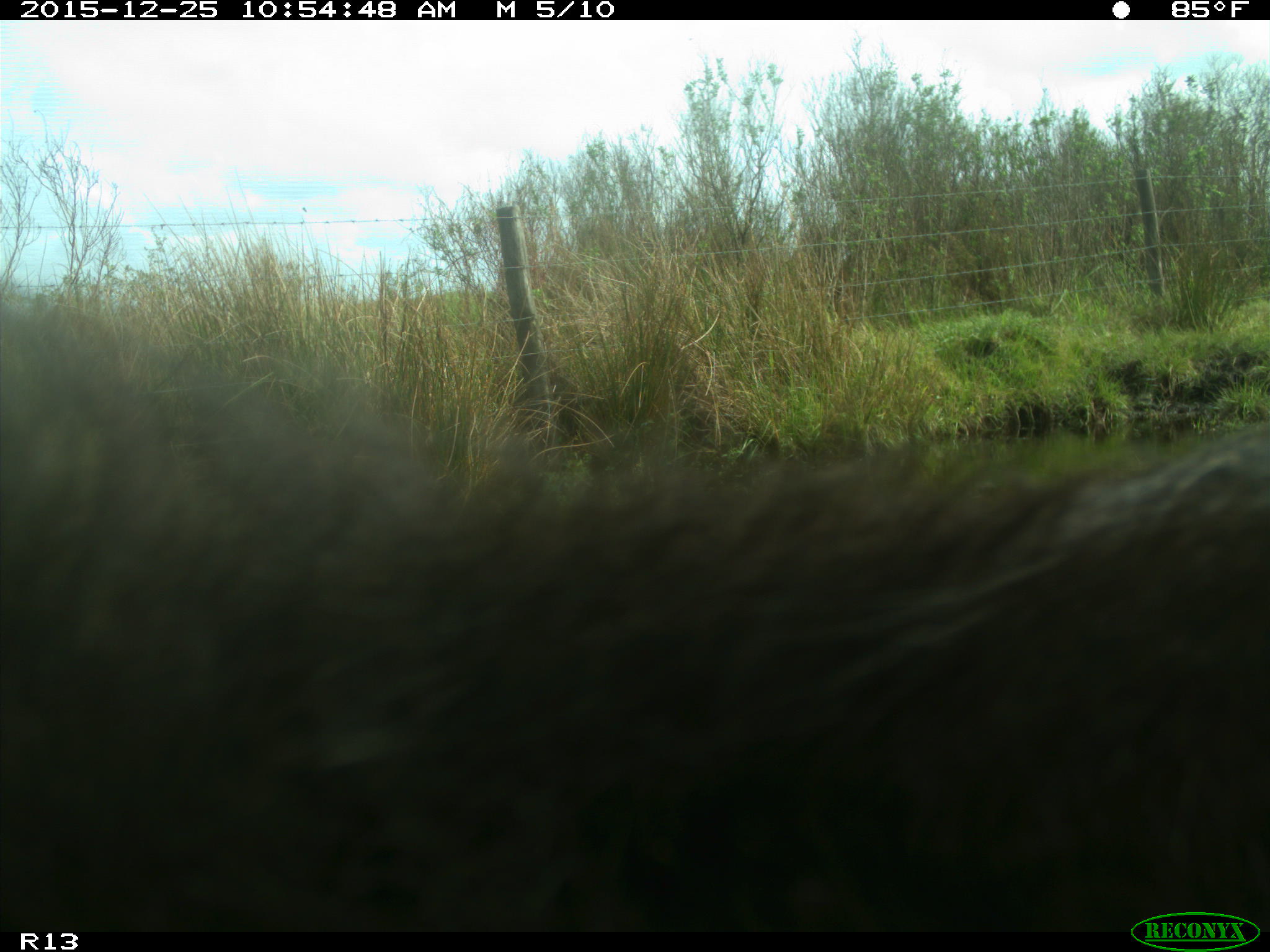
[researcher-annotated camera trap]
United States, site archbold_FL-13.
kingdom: Animalia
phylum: Chordata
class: Mammalia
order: Artiodactyla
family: Bovidae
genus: Bos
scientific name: Bos taurus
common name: domestic cow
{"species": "Bos taurus (domestic cow)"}